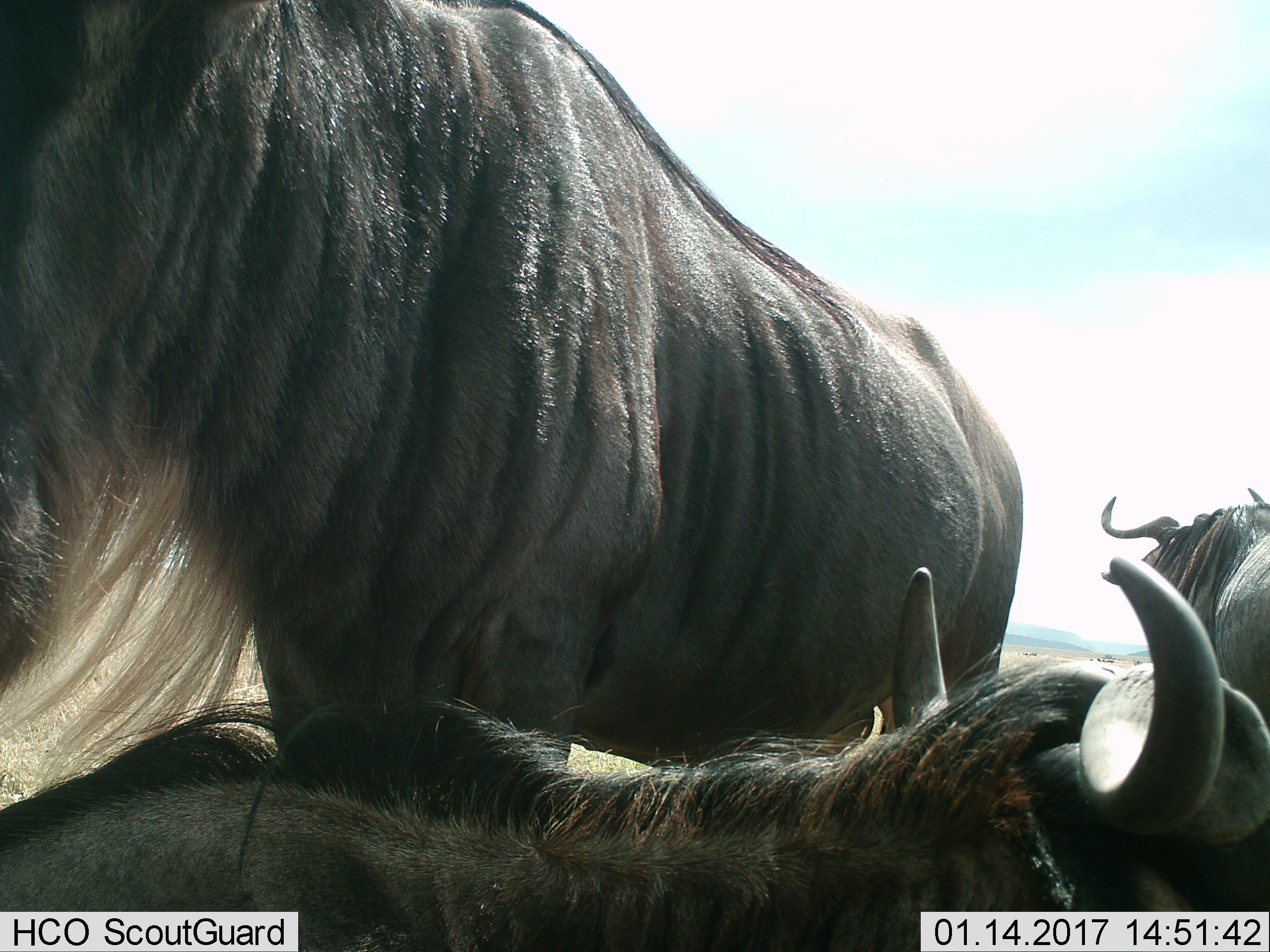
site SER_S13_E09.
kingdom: Animalia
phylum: Chordata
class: Mammalia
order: Artiodactyla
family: Bovidae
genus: Connochaetes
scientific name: Connochaetes taurinus taurinus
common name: blue wildebeest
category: wildebeestblue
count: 3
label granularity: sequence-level